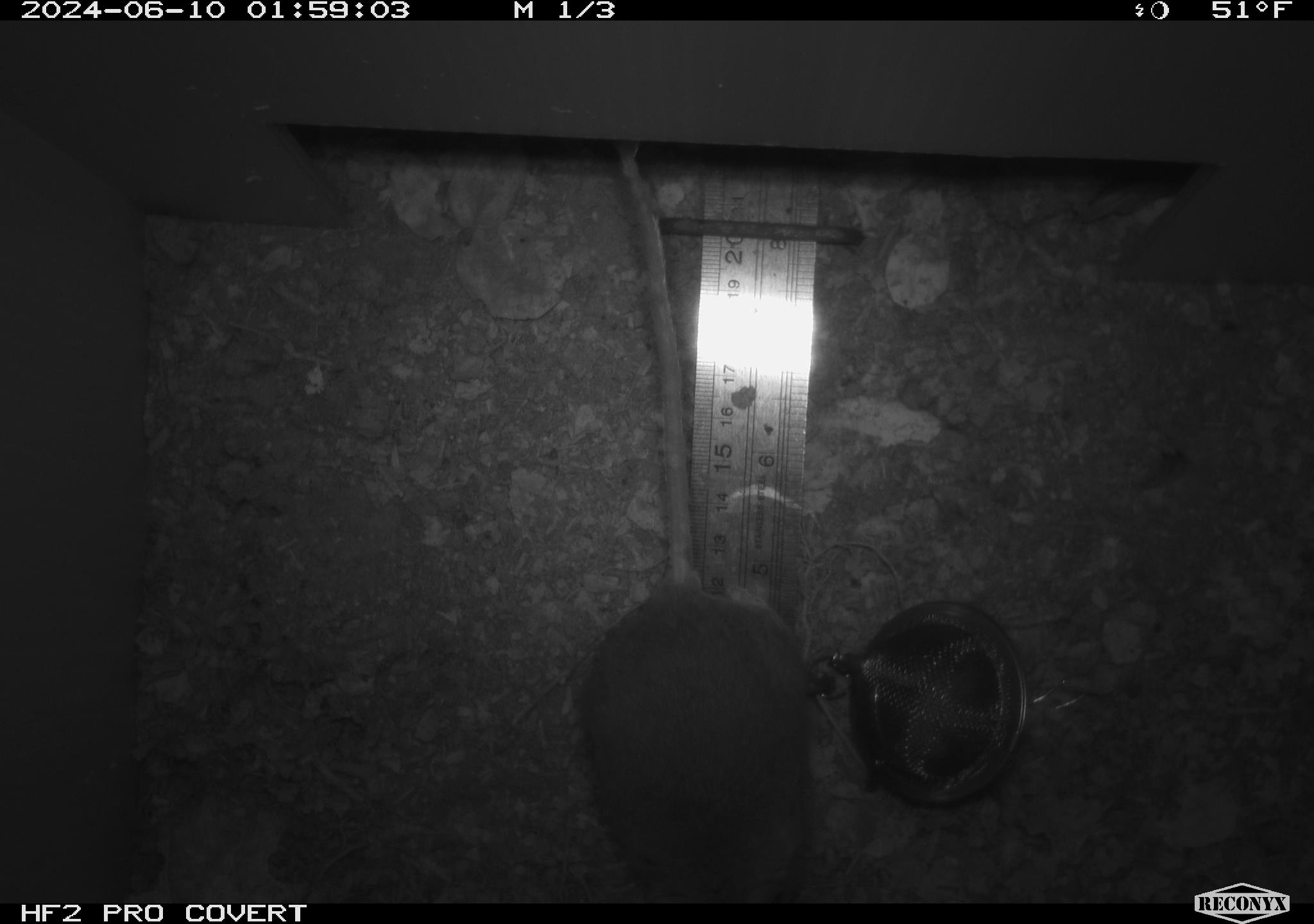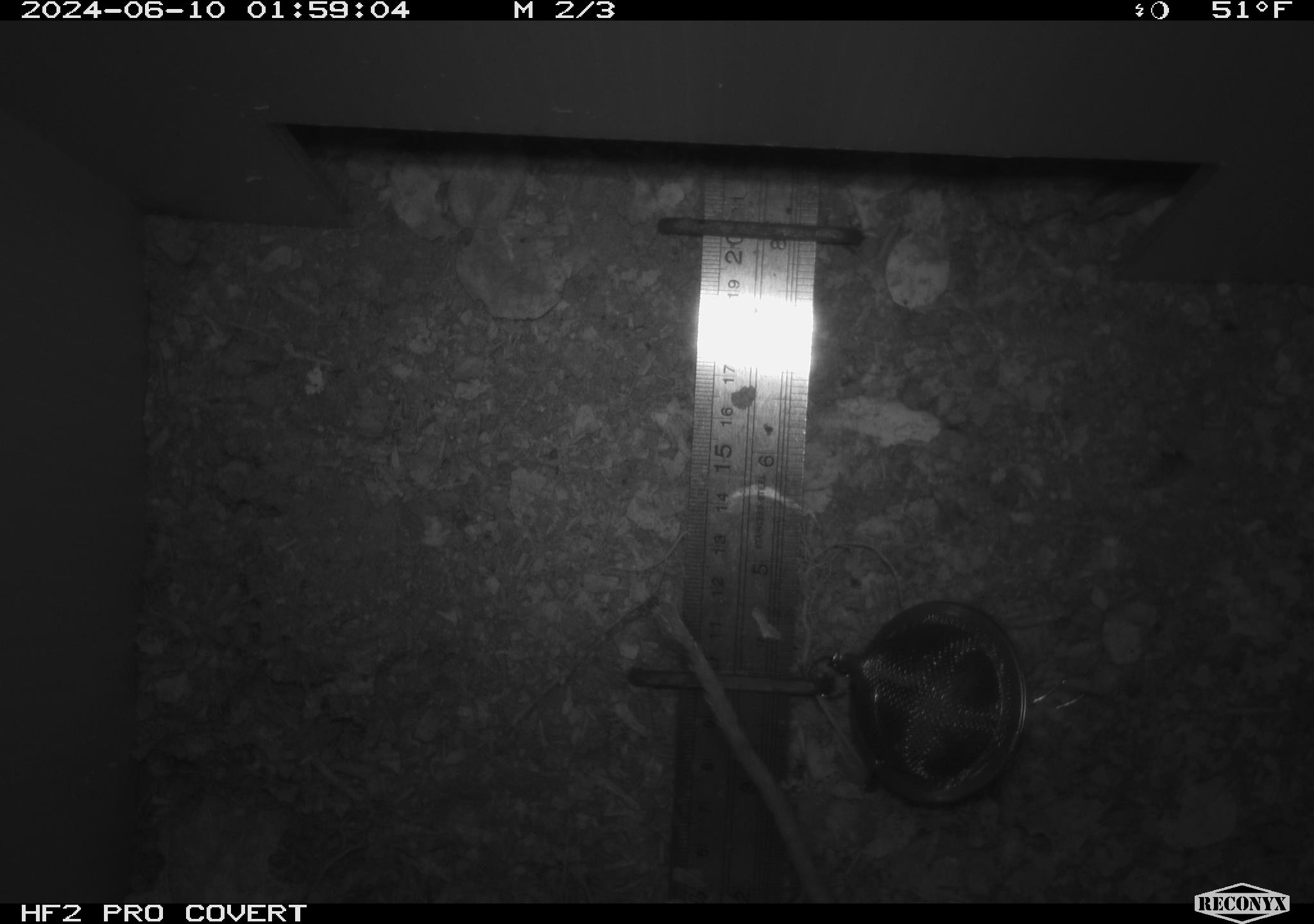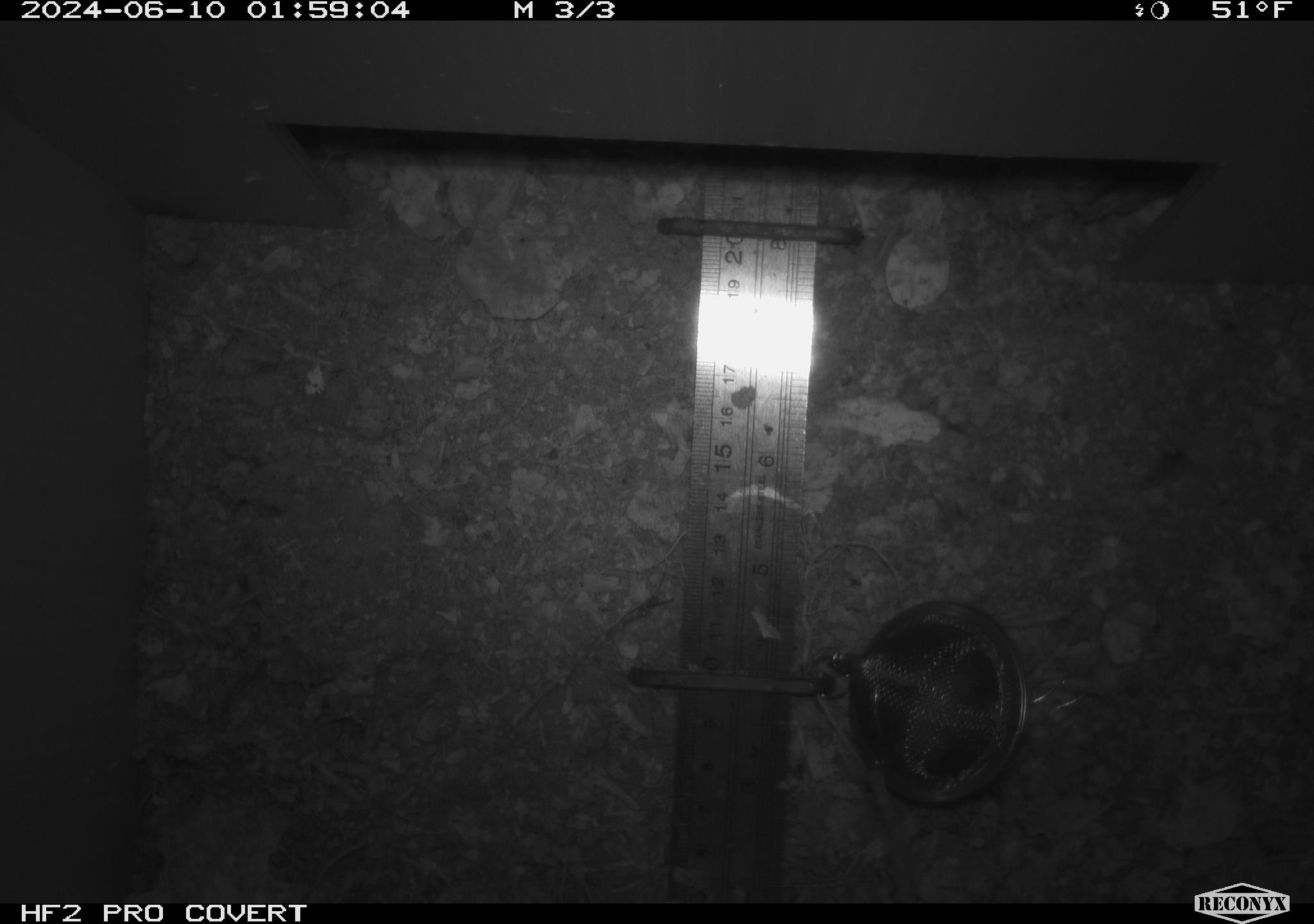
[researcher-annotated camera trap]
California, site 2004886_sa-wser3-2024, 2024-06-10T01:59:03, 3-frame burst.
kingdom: Animalia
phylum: Chordata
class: Mammalia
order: Rodentia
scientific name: Rodentia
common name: mouse species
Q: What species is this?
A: Mouse species (Rodentia).